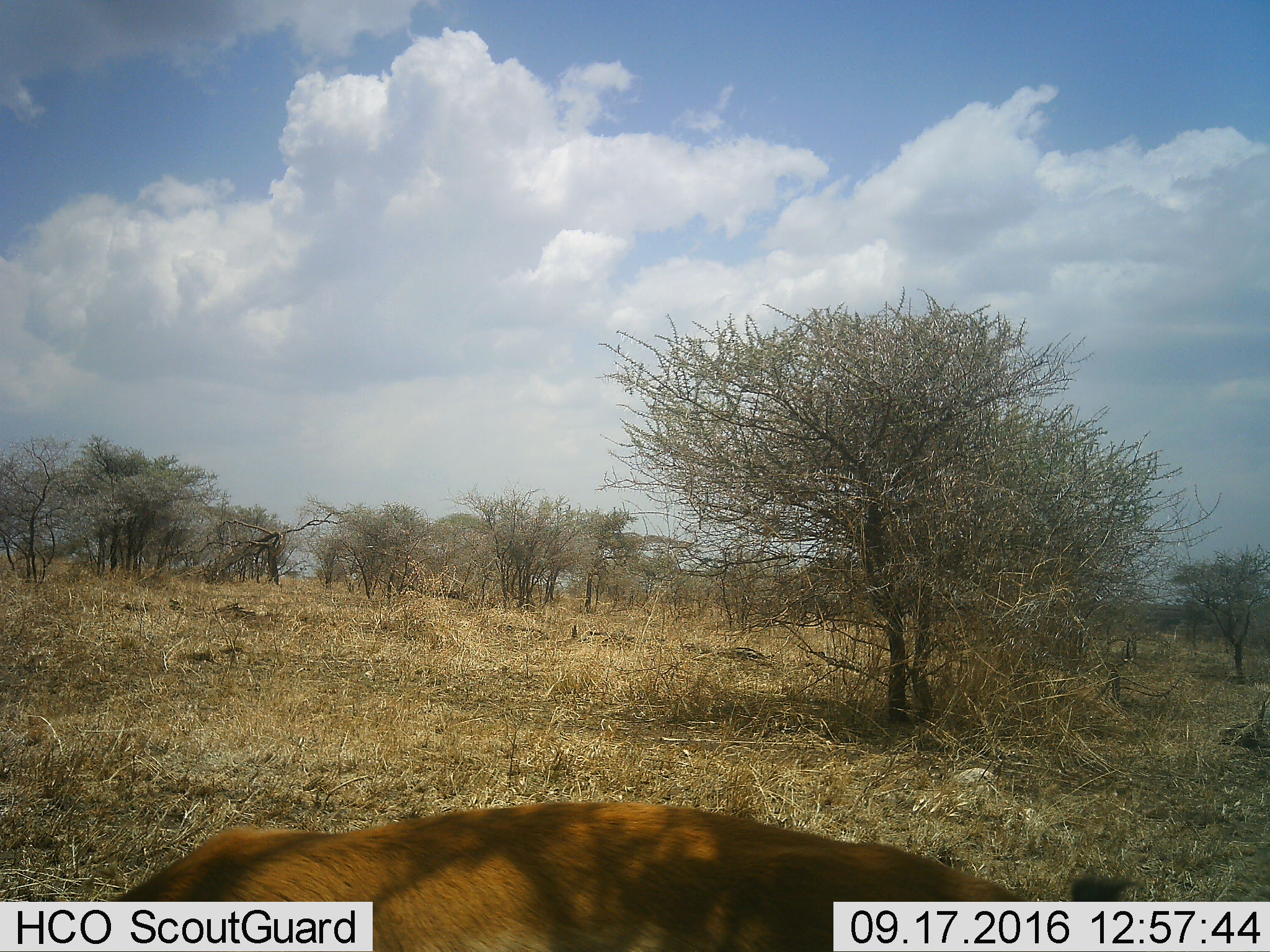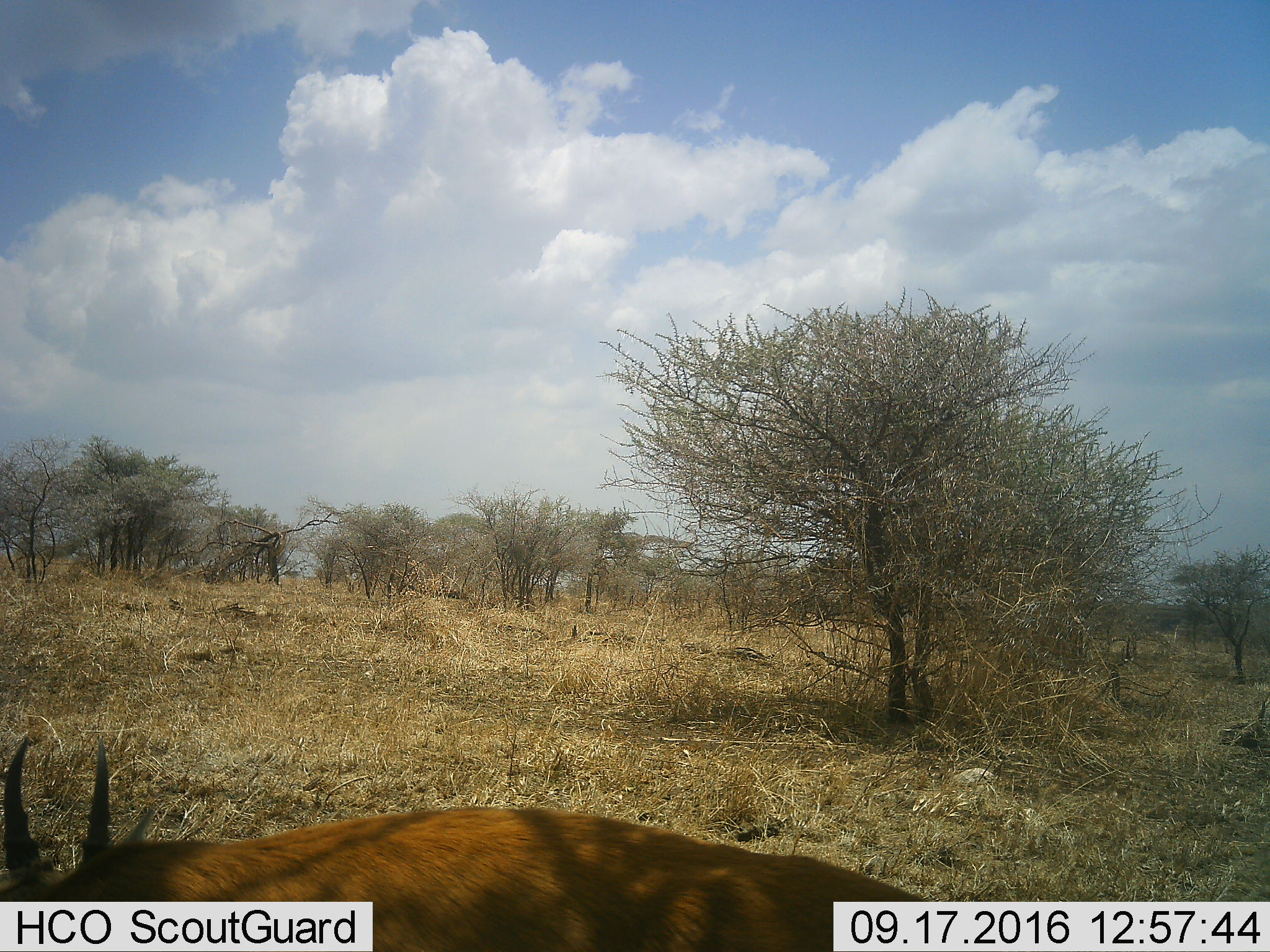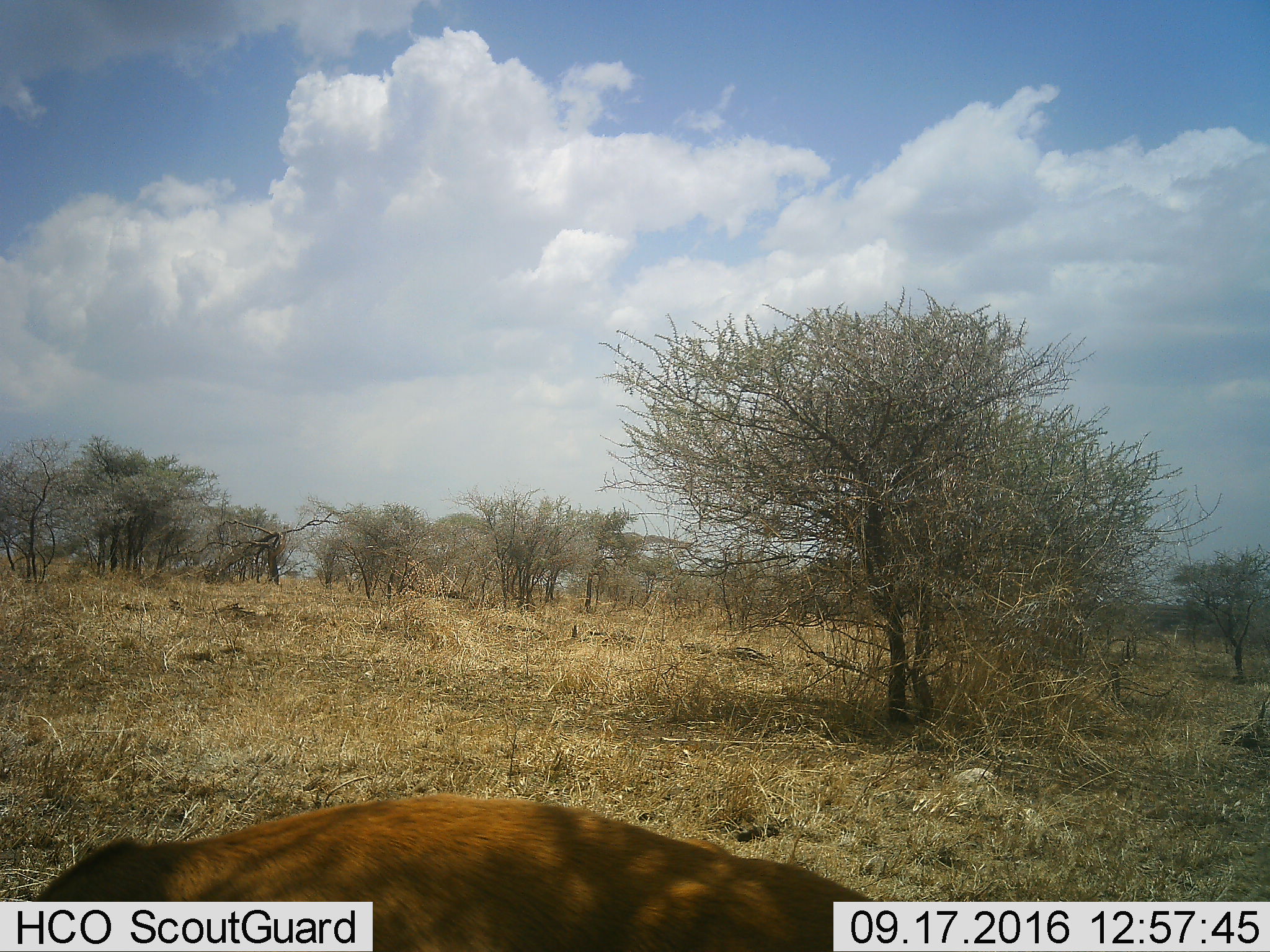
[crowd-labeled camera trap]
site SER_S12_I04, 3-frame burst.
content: unidentified animal